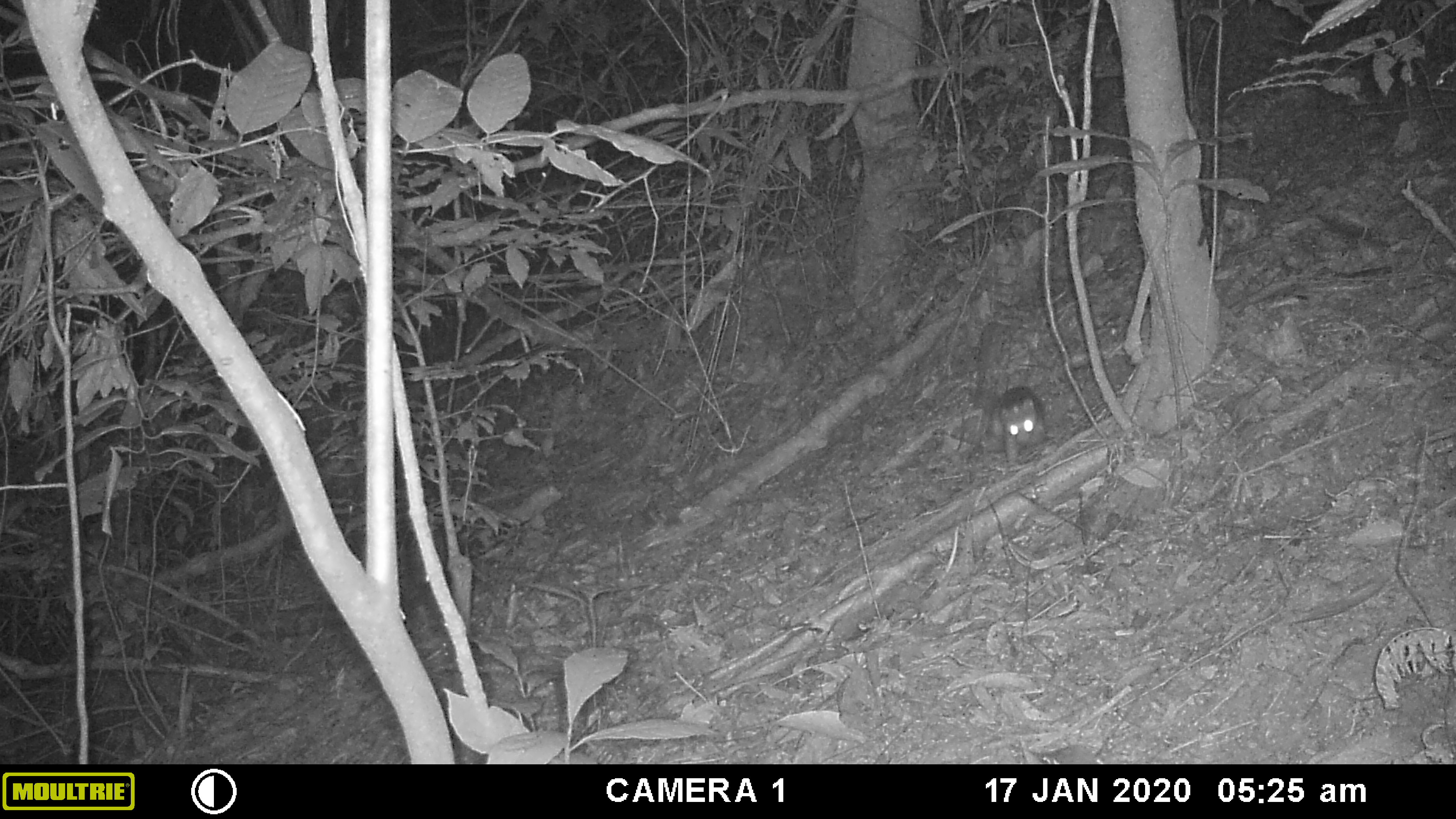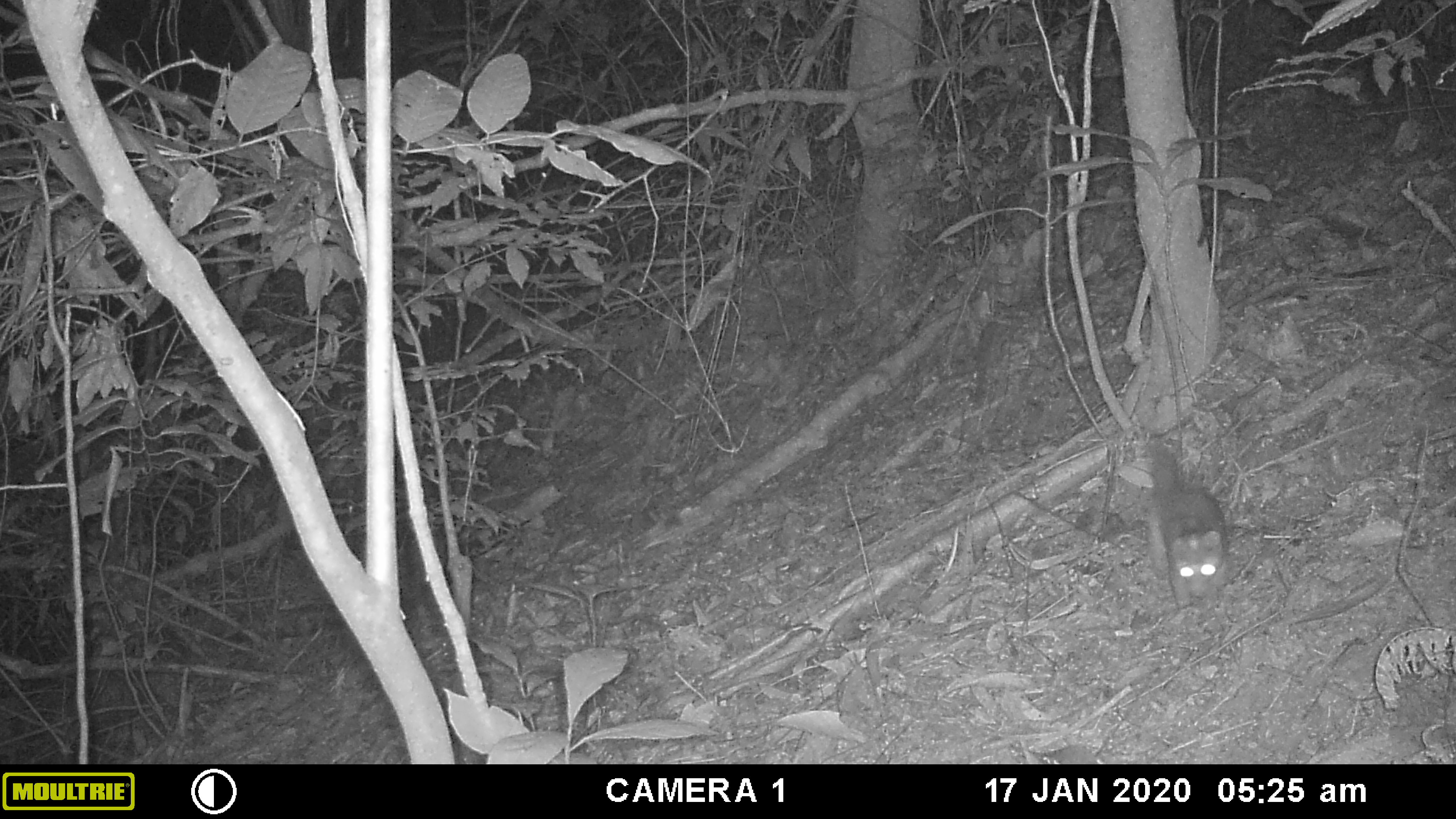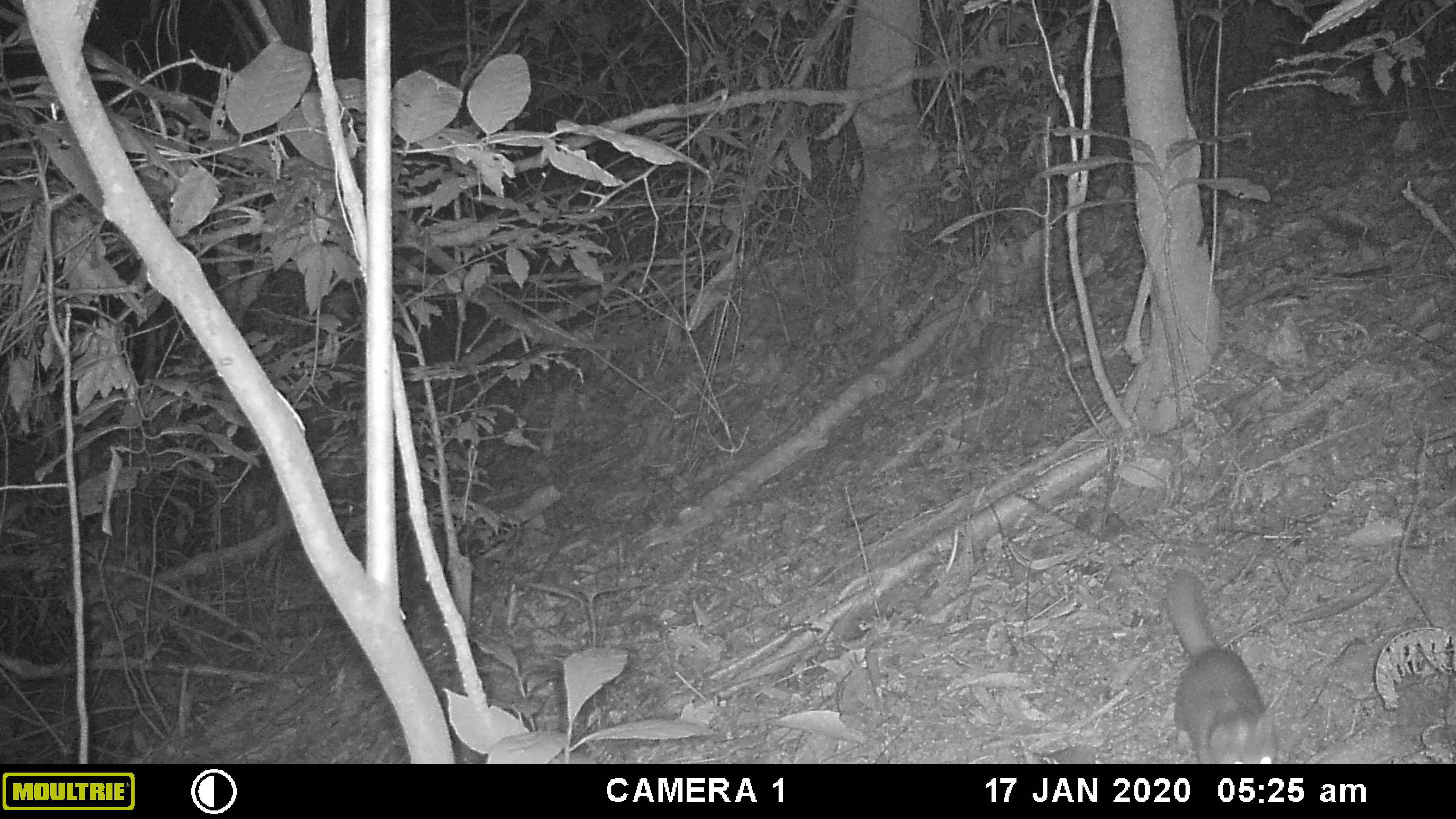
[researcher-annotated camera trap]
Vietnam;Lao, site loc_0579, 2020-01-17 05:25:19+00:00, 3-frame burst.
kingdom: Animalia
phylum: Chordata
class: Mammalia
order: Carnivora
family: Mustelidae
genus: Melogale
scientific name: Melogale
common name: ferret badger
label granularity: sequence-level